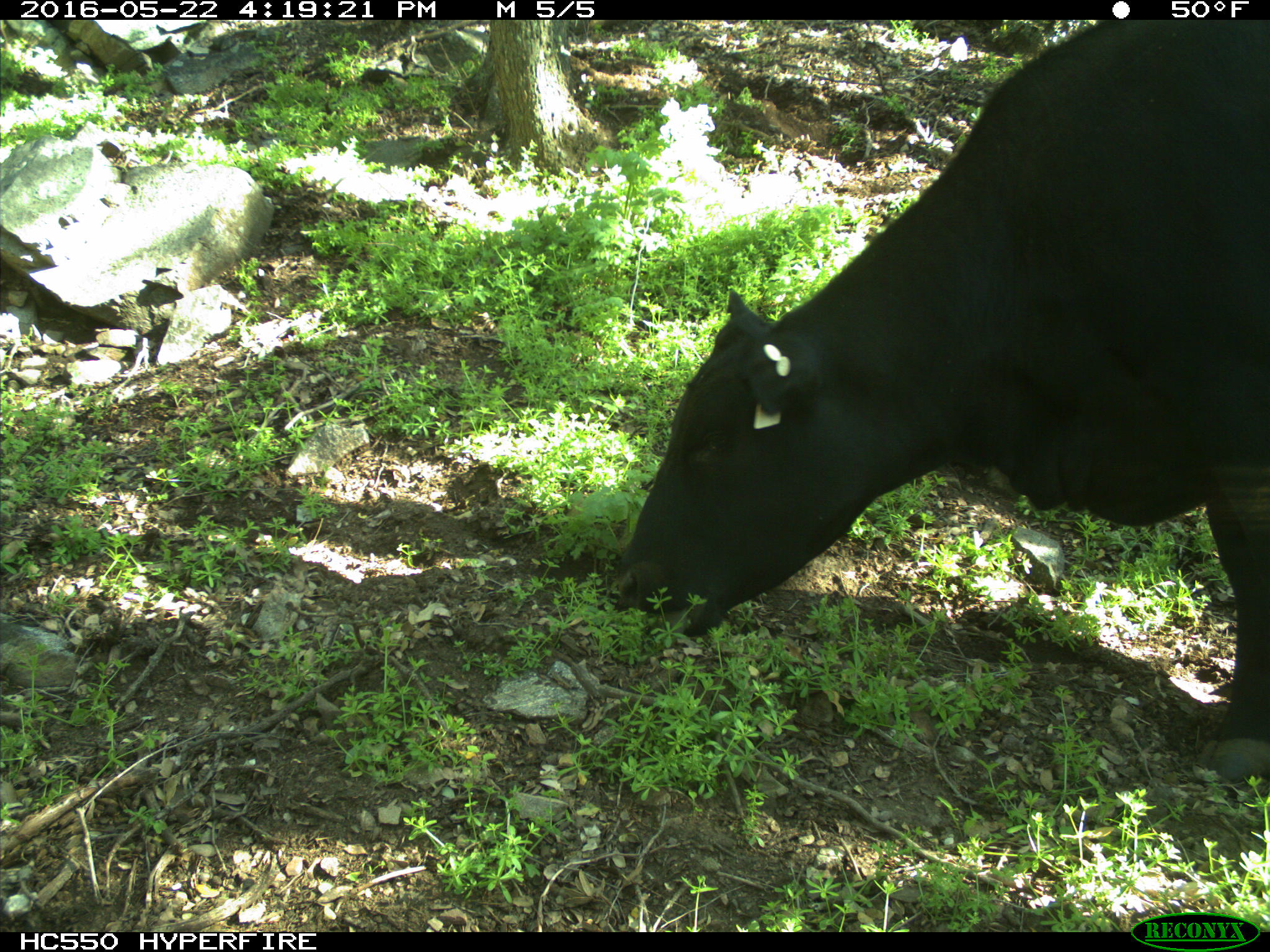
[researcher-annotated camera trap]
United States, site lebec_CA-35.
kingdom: Animalia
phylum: Chordata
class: Mammalia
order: Artiodactyla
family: Bovidae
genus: Bos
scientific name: Bos taurus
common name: domestic cow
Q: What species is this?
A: Bos taurus (domestic cow).